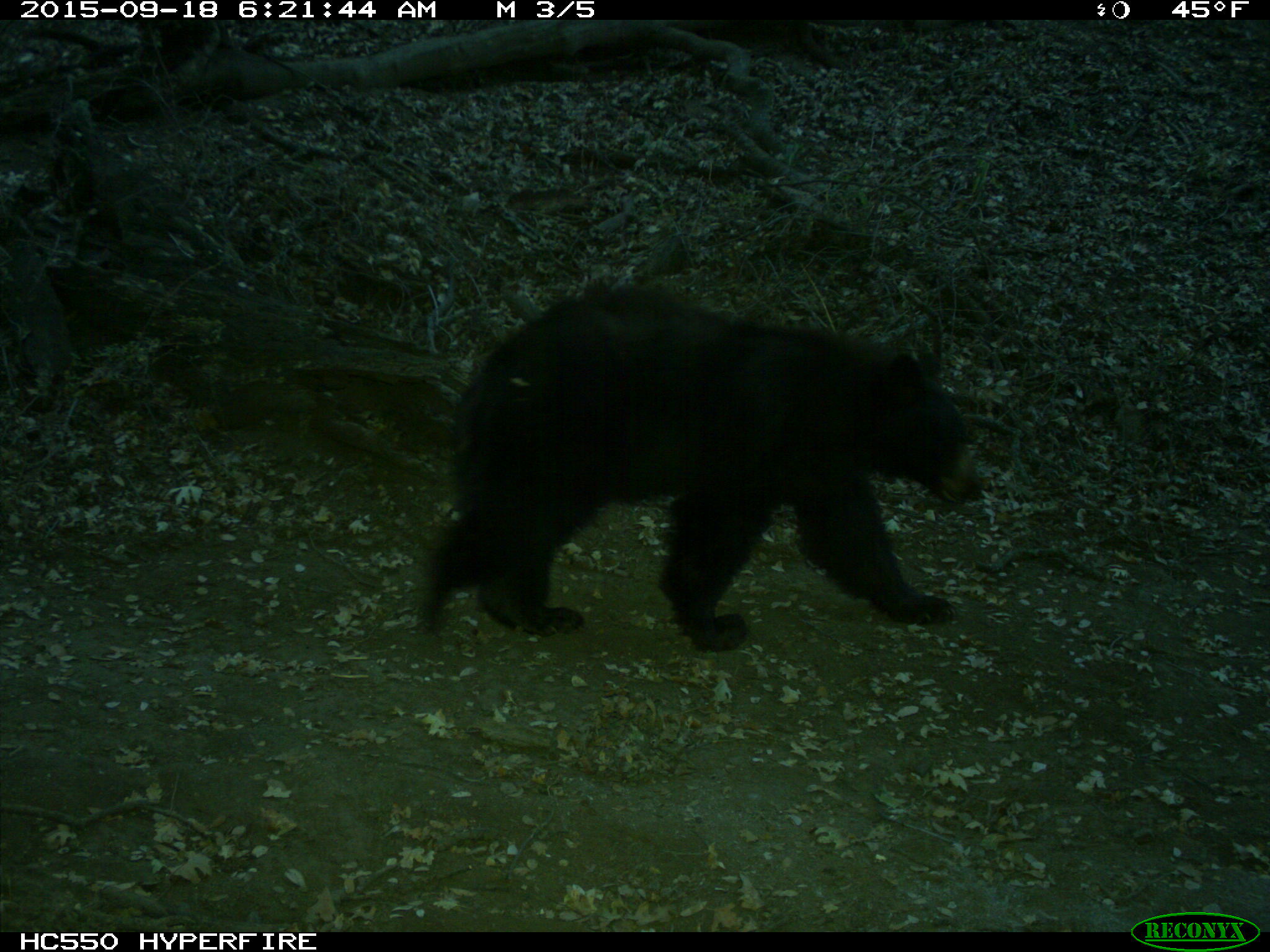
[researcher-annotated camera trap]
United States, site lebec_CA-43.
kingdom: Animalia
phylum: Chordata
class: Mammalia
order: Carnivora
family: Ursidae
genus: Ursus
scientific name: Ursus americanus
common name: american black bear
Ursus americanus (american black bear).